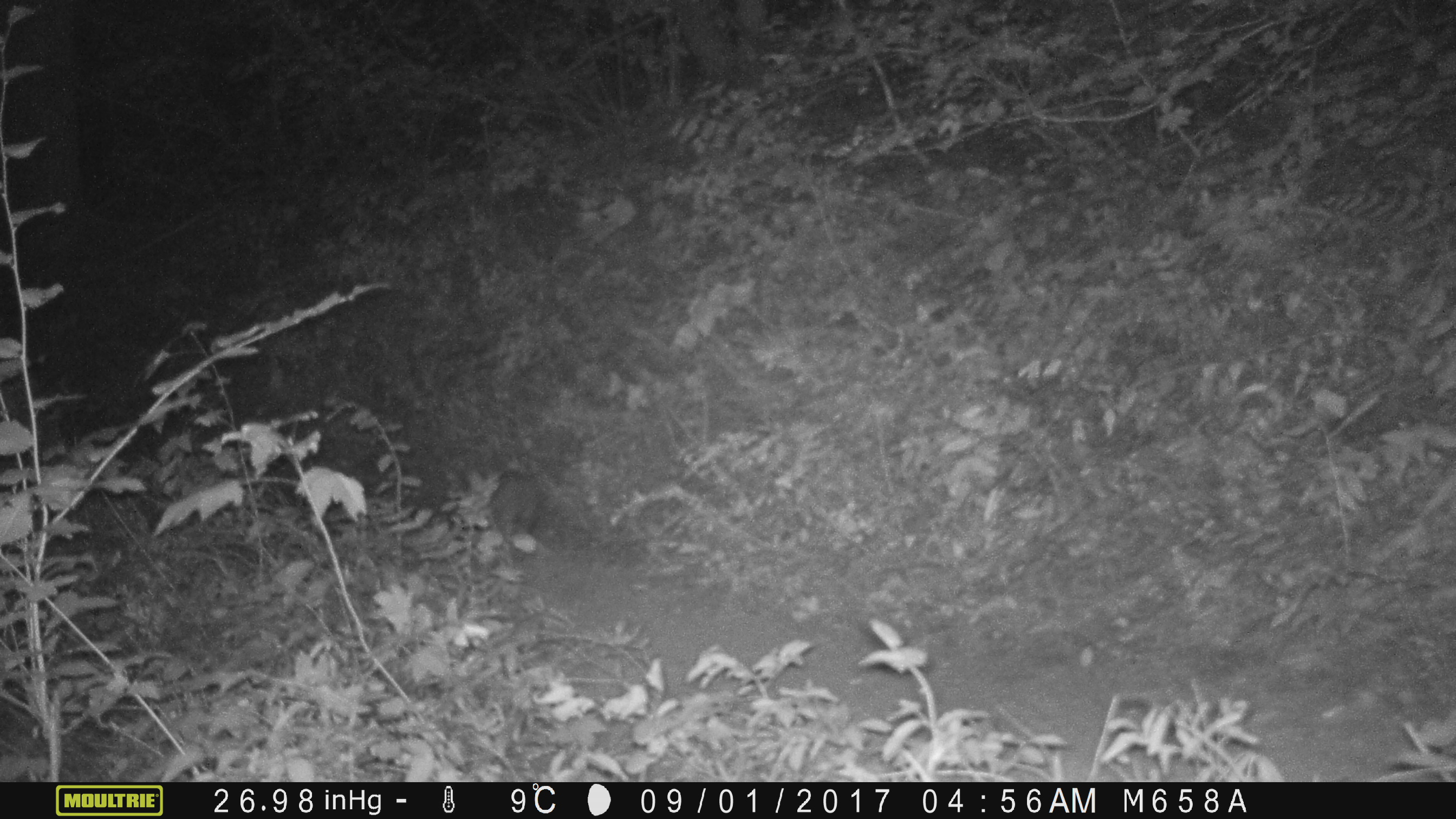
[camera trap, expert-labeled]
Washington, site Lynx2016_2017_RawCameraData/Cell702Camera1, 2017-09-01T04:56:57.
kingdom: Animalia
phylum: Chordata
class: Mammalia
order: Lagomorpha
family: Leporidae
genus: Lepus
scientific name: Lepus americanus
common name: snowshoe hare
Lepus americanus (snowshoe hare). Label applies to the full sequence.